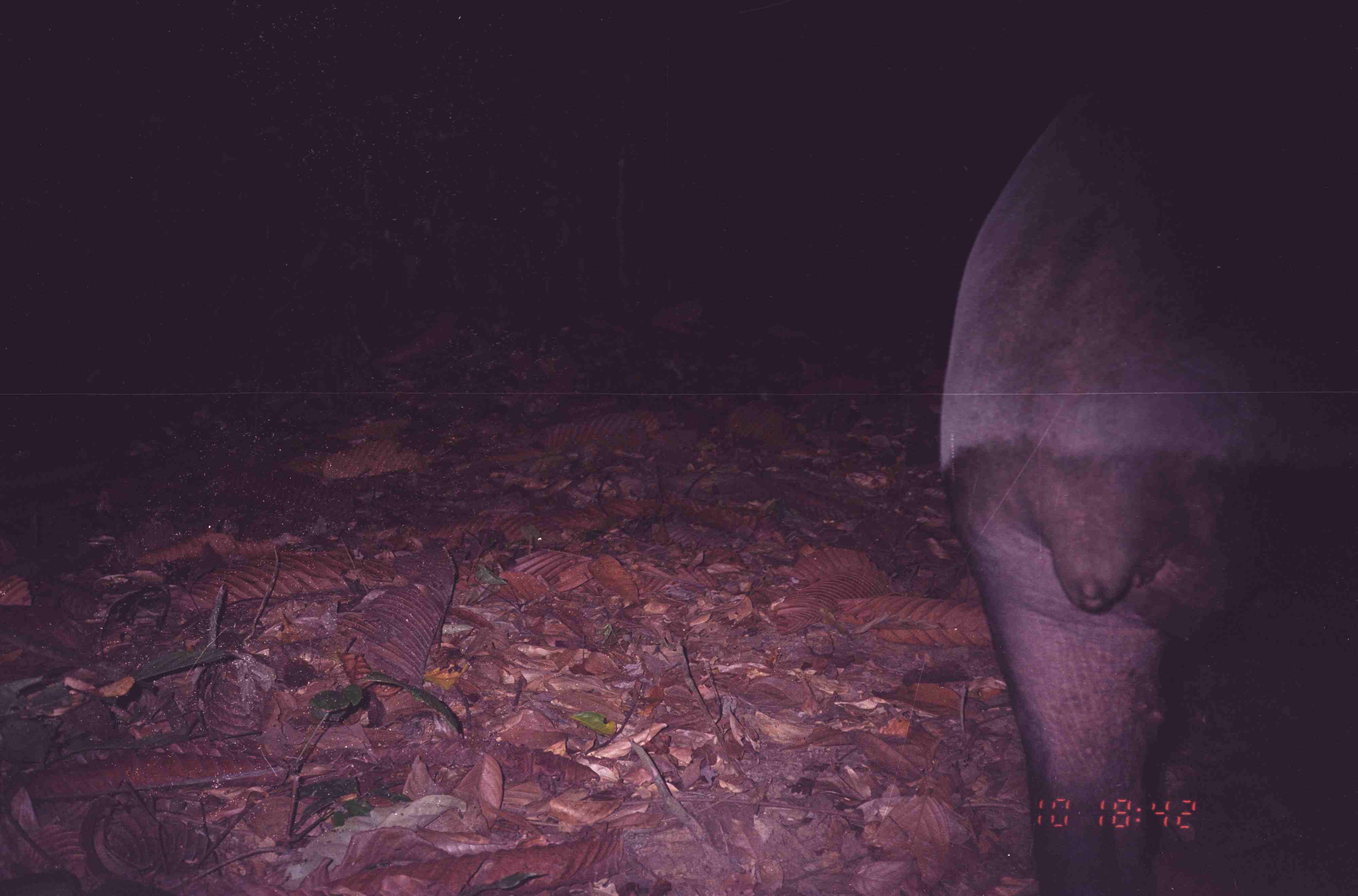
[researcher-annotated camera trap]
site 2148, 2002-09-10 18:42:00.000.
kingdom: Animalia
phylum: Chordata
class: Mammalia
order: Perissodactyla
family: Tapiridae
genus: Tapirus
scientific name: Tapirus indicus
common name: malayan tapir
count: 1